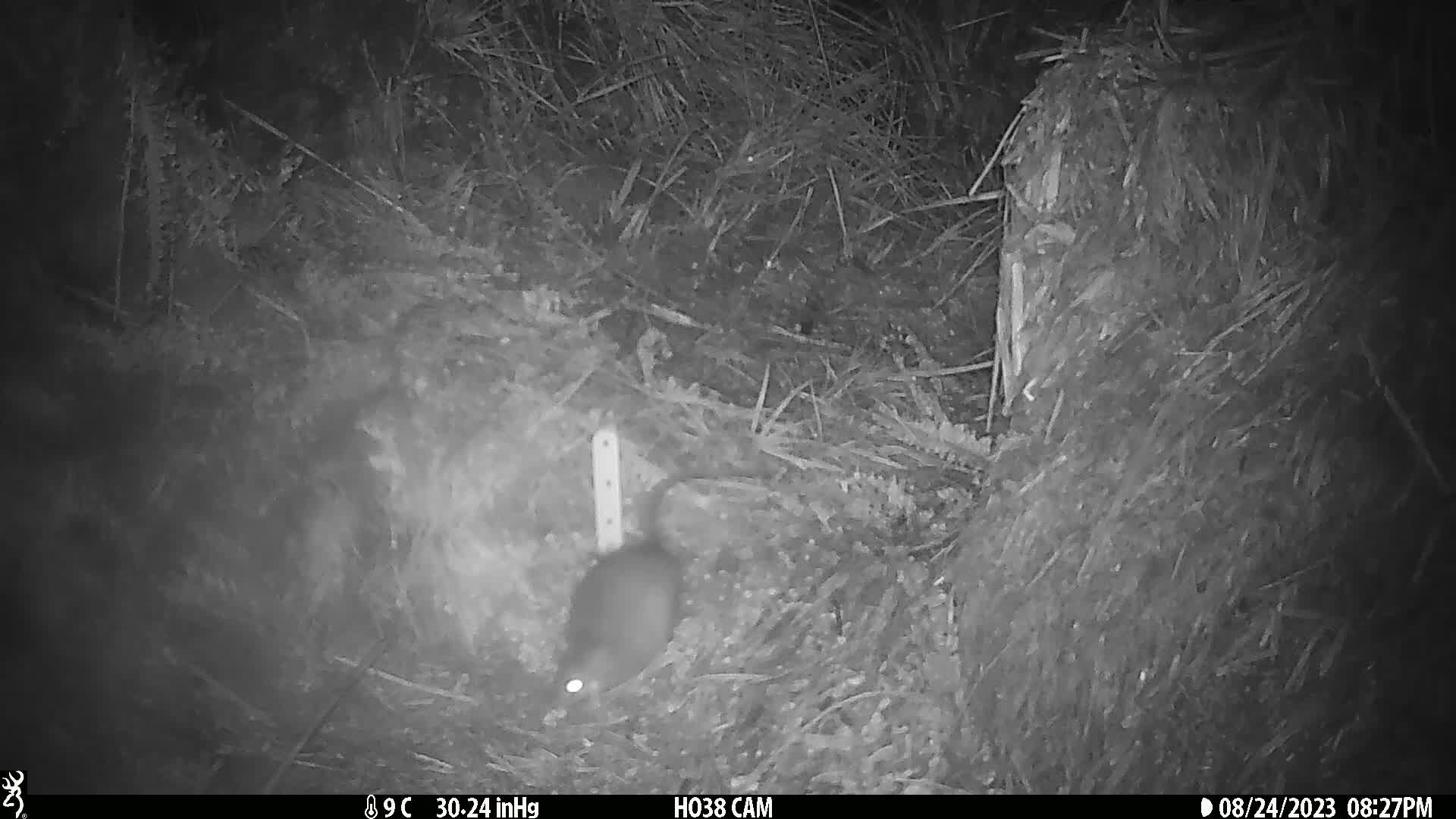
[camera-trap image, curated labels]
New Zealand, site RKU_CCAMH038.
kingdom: Animalia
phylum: Chordata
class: Mammalia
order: Rodentia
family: Muridae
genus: Rattus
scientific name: Rattus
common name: rat